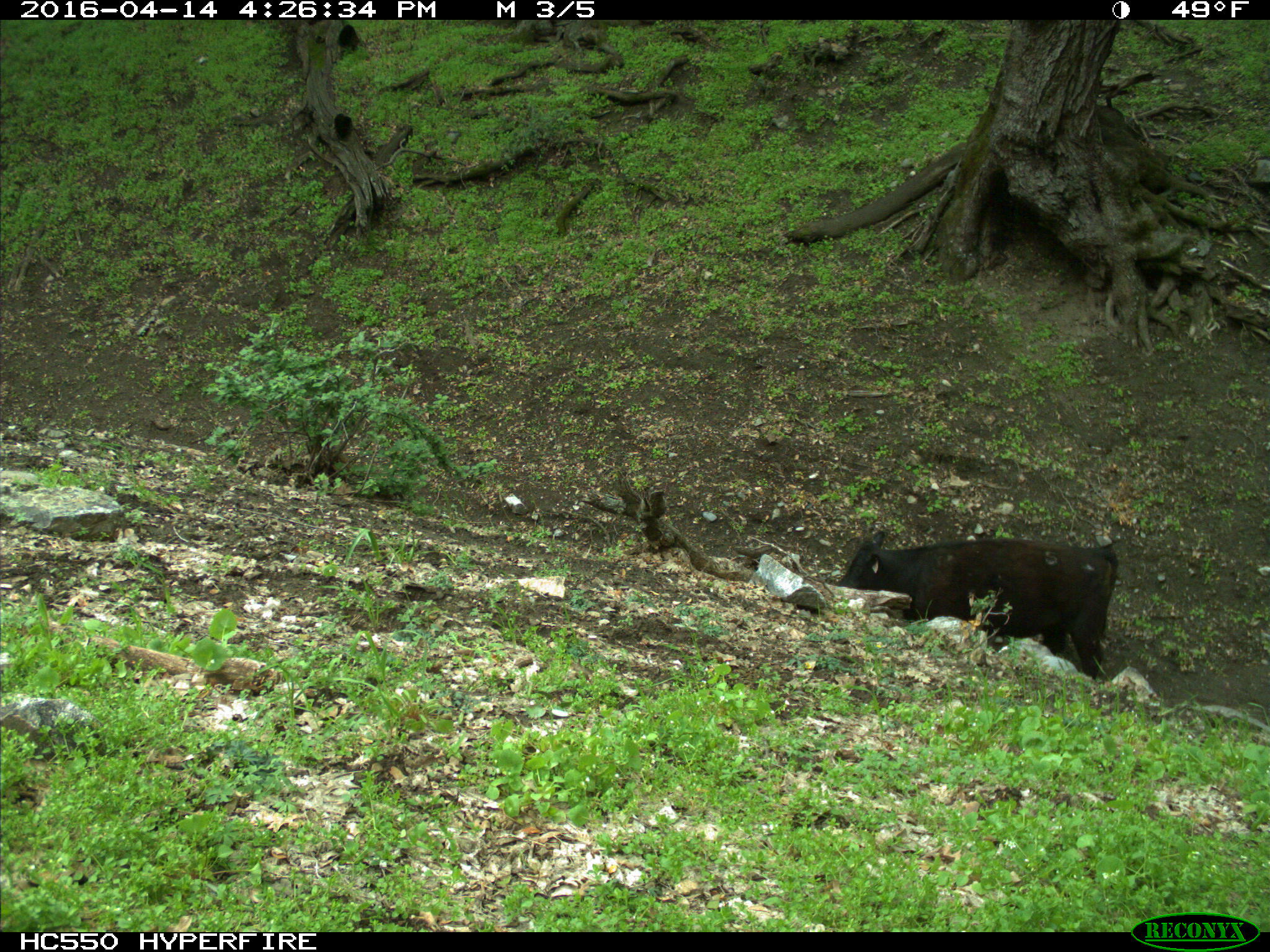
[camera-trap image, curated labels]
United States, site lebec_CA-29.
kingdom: Animalia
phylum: Chordata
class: Mammalia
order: Artiodactyla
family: Bovidae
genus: Bos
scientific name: Bos taurus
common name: domestic cow